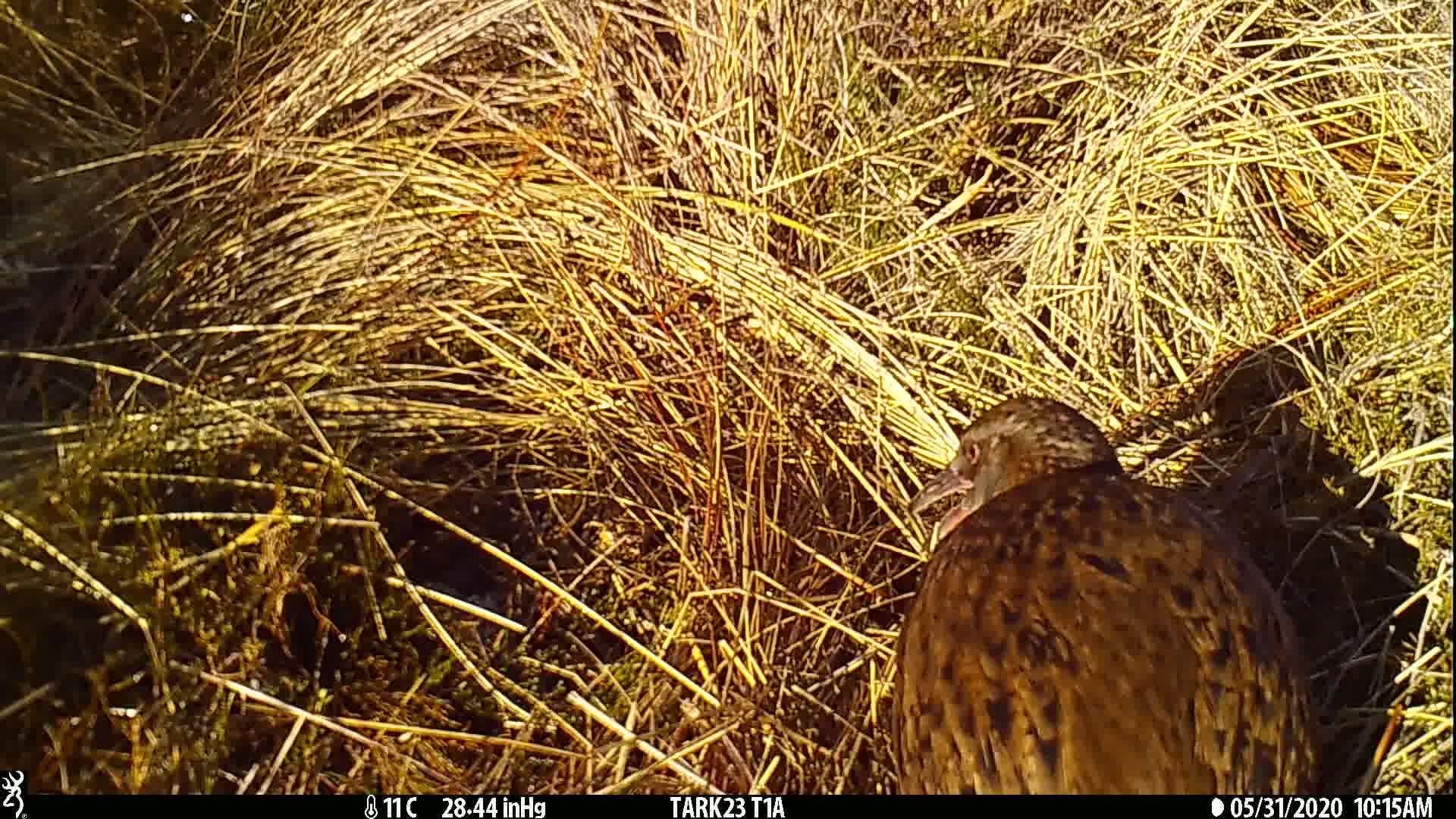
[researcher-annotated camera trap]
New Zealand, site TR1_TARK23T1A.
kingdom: Animalia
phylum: Chordata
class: Aves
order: Gruiformes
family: Rallidae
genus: Gallirallus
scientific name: Gallirallus australis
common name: weka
Weka (Gallirallus australis).